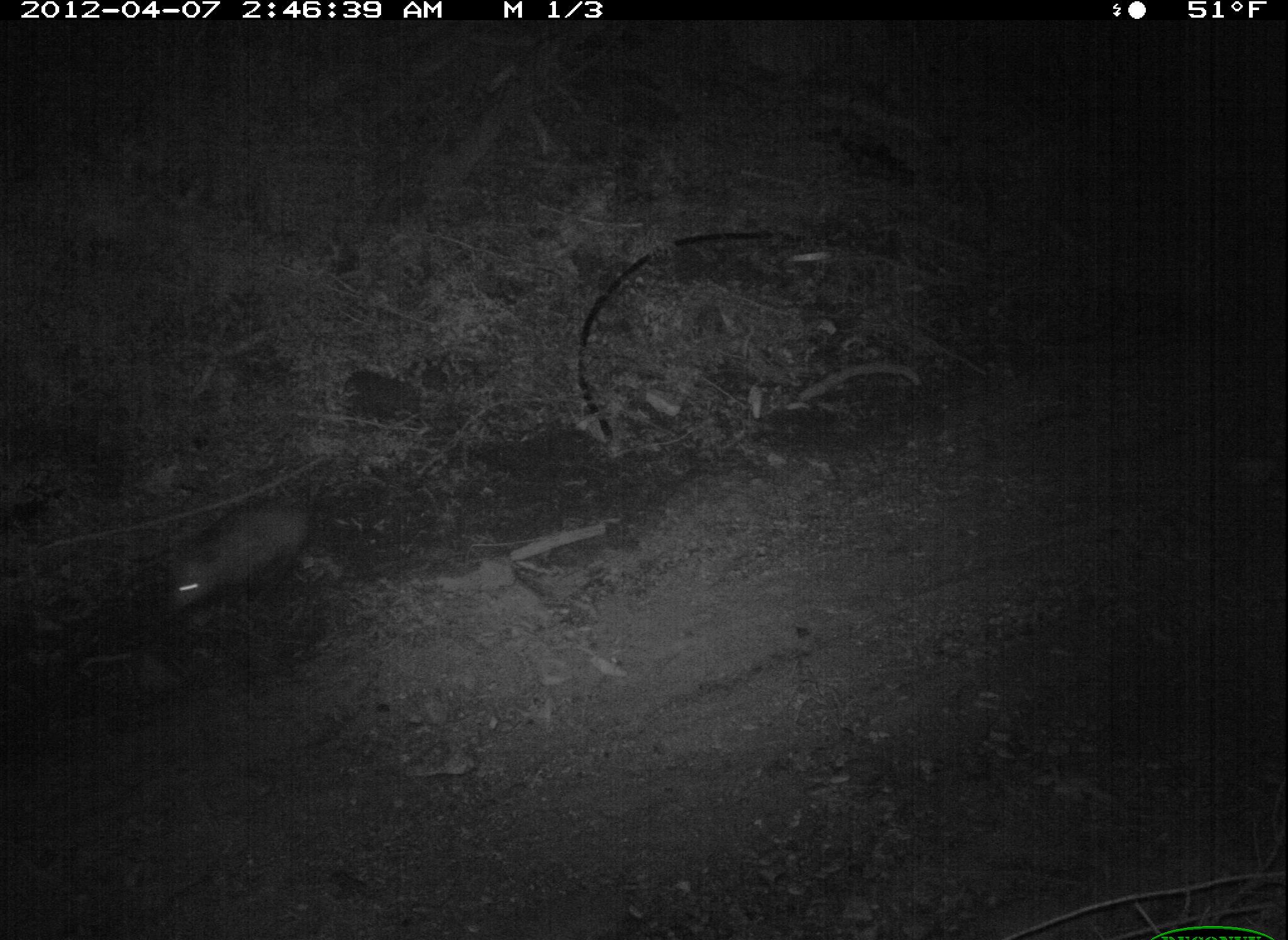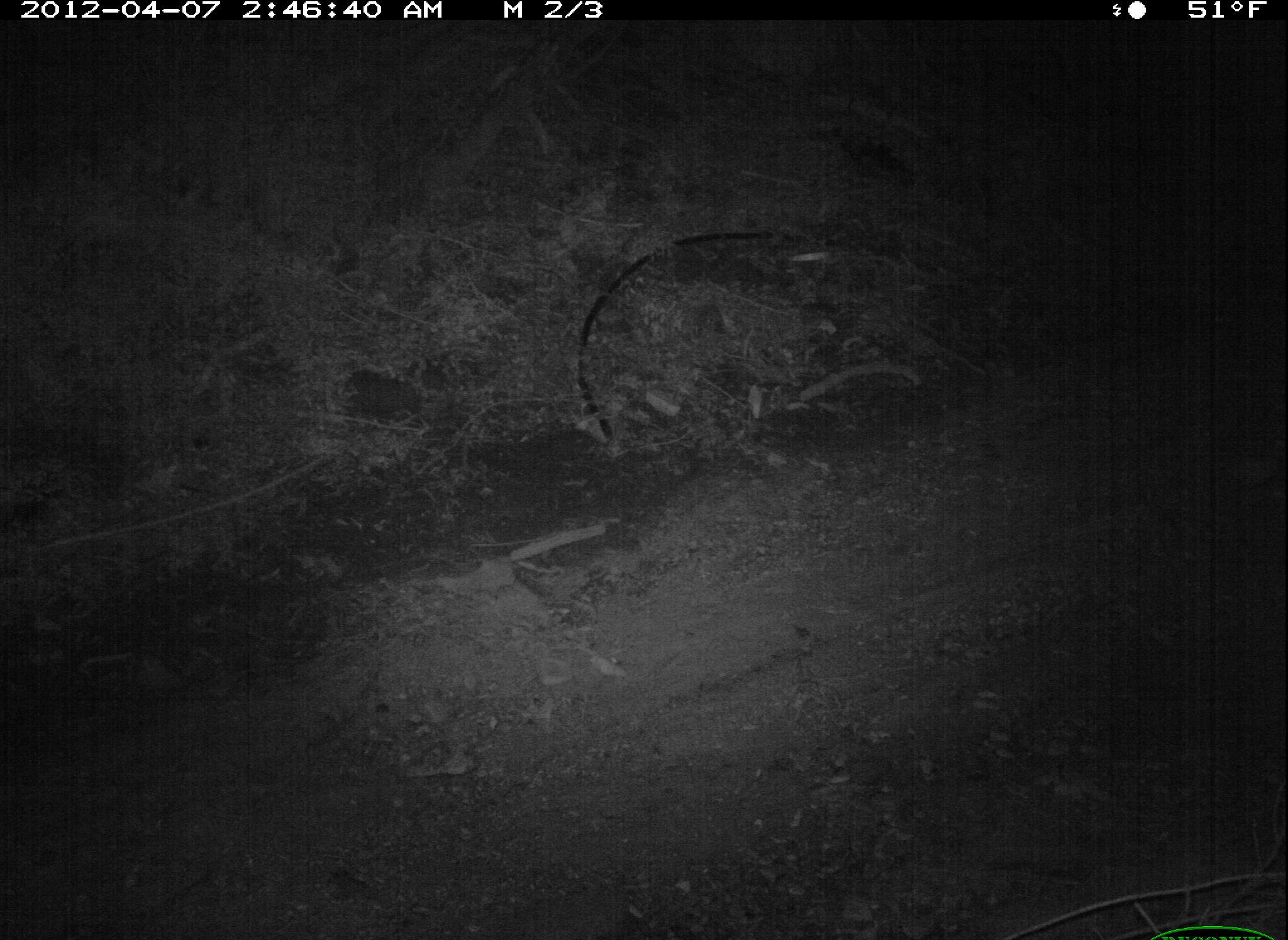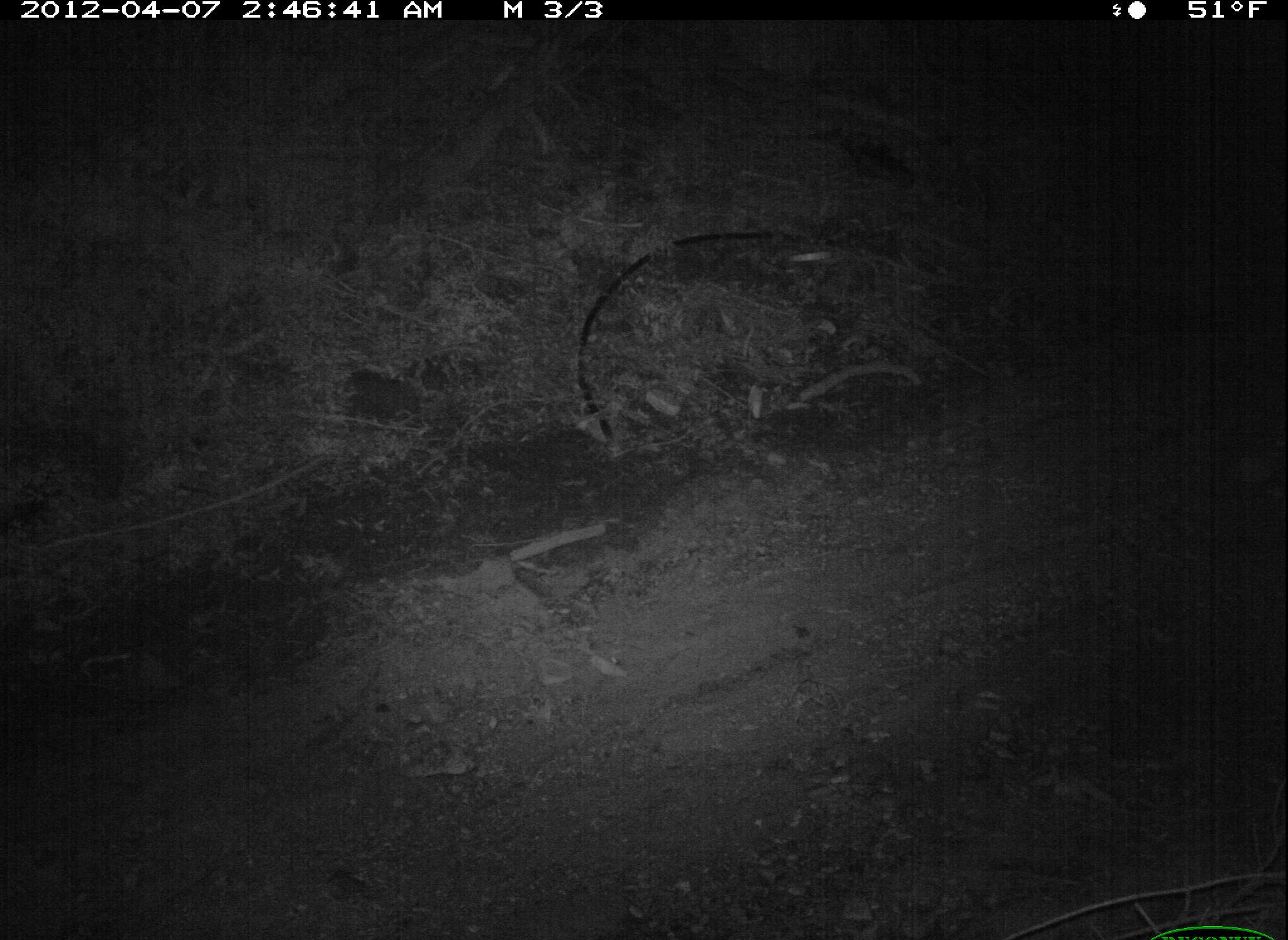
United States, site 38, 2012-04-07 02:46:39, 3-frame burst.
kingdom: Animalia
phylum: Chordata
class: Mammalia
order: Didelphimorphia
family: Didelphidae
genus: Didelphis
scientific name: Didelphis virginiana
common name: virginia opossum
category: opossum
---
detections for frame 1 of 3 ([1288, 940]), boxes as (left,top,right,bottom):
opossum: (142,461,423,610)